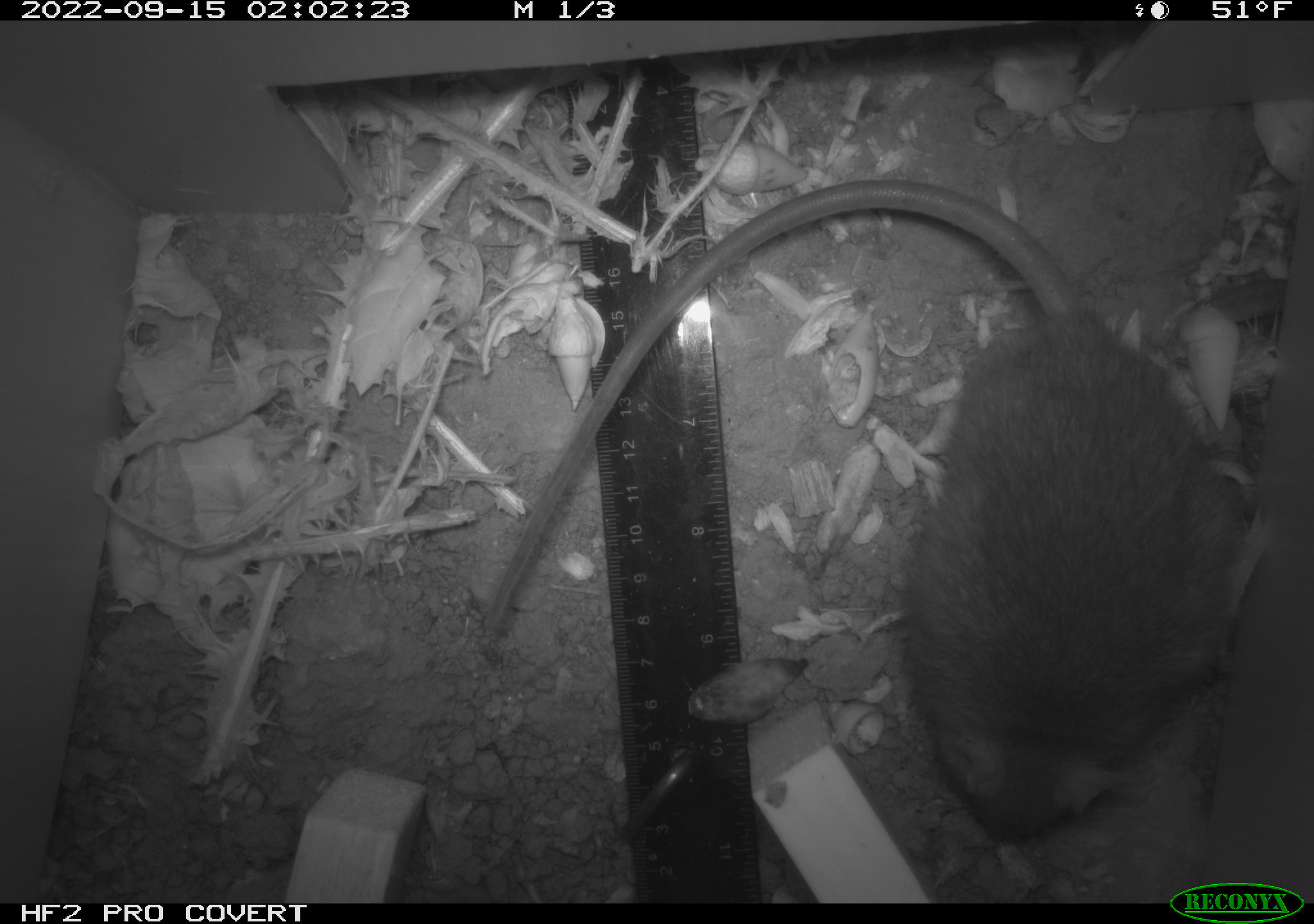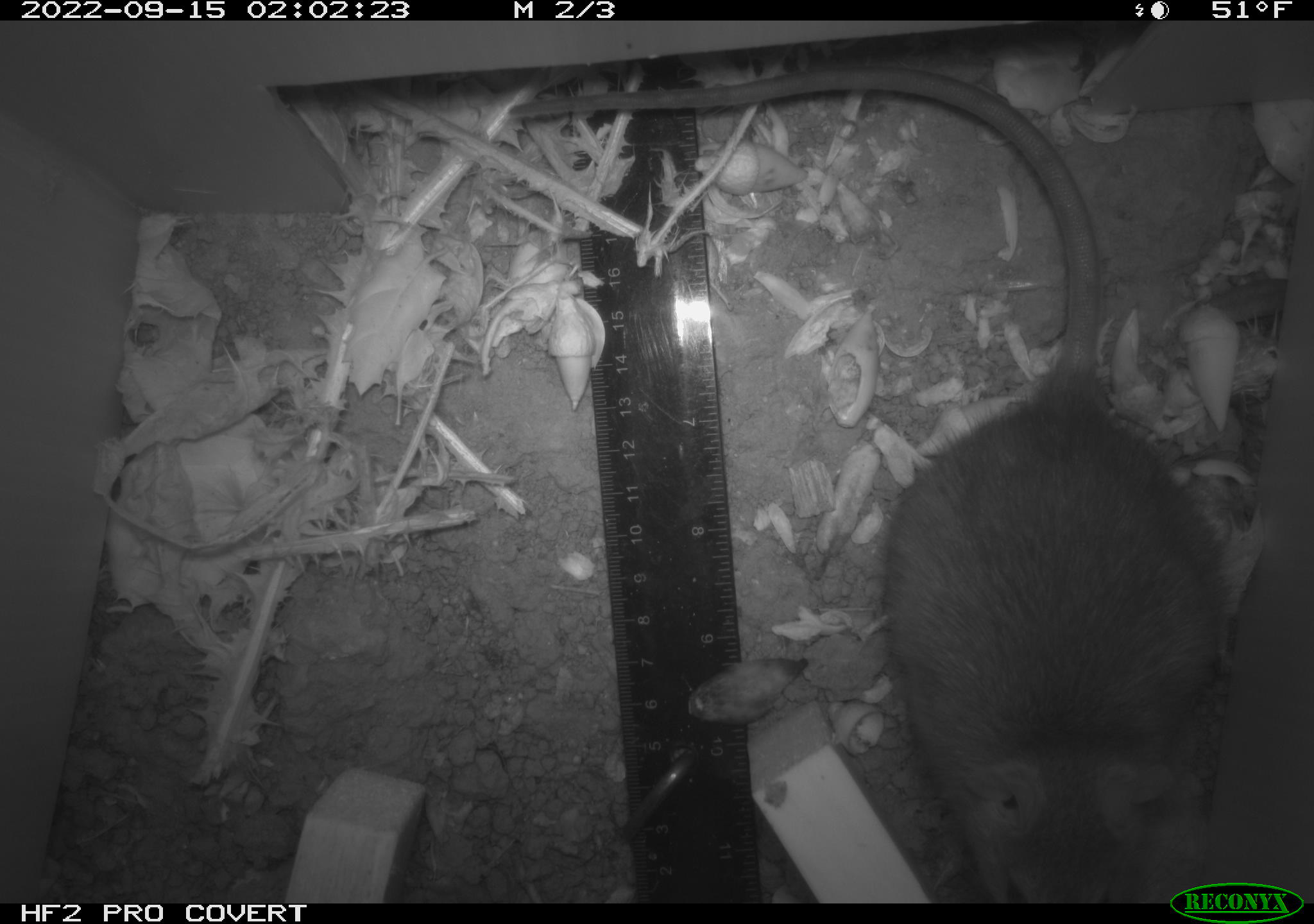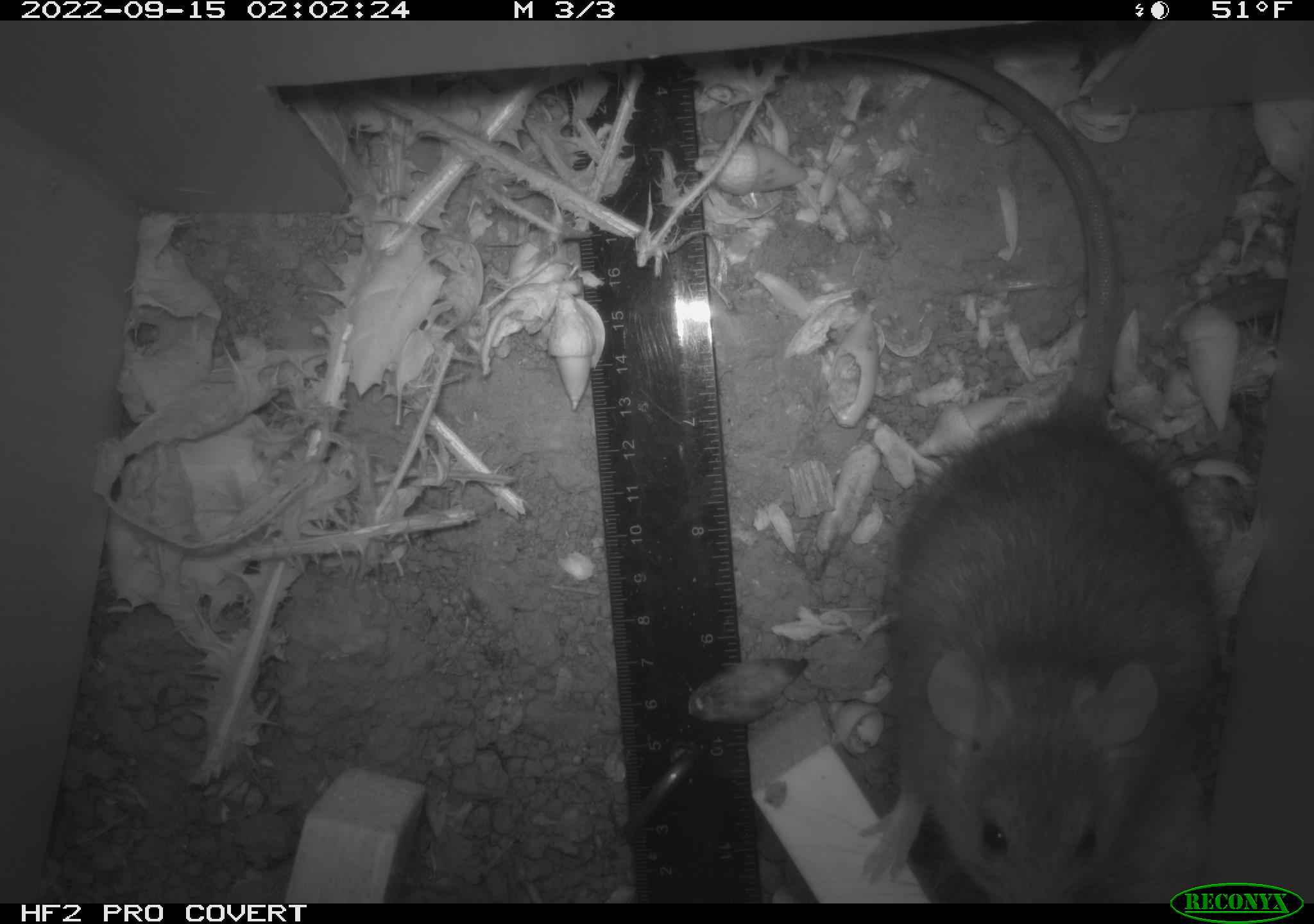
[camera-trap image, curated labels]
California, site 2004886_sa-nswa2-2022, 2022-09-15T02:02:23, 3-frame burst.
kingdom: Animalia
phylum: Chordata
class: Mammalia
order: Rodentia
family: Muridae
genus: Rattus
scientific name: Rattus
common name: rat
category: rattus species